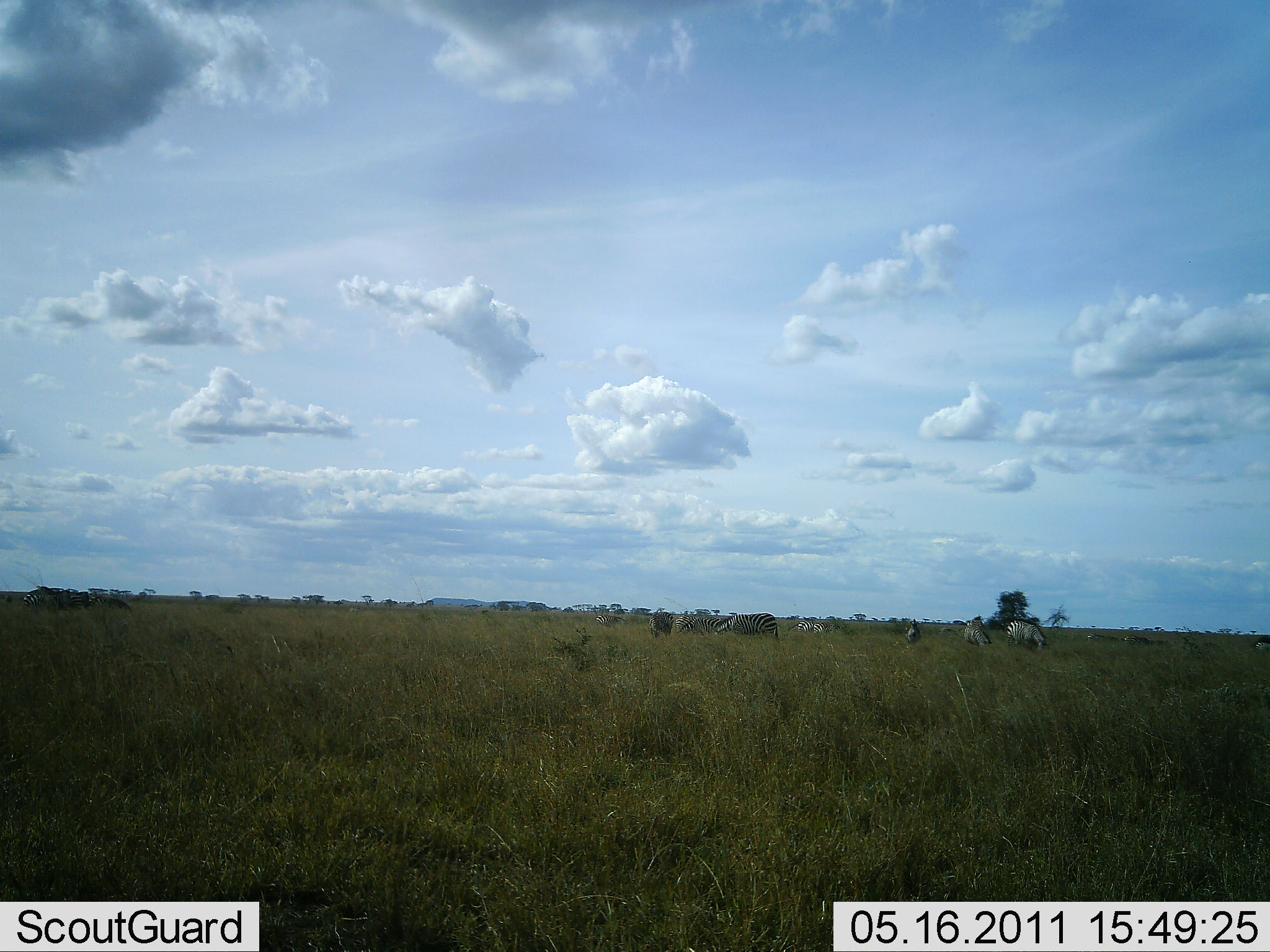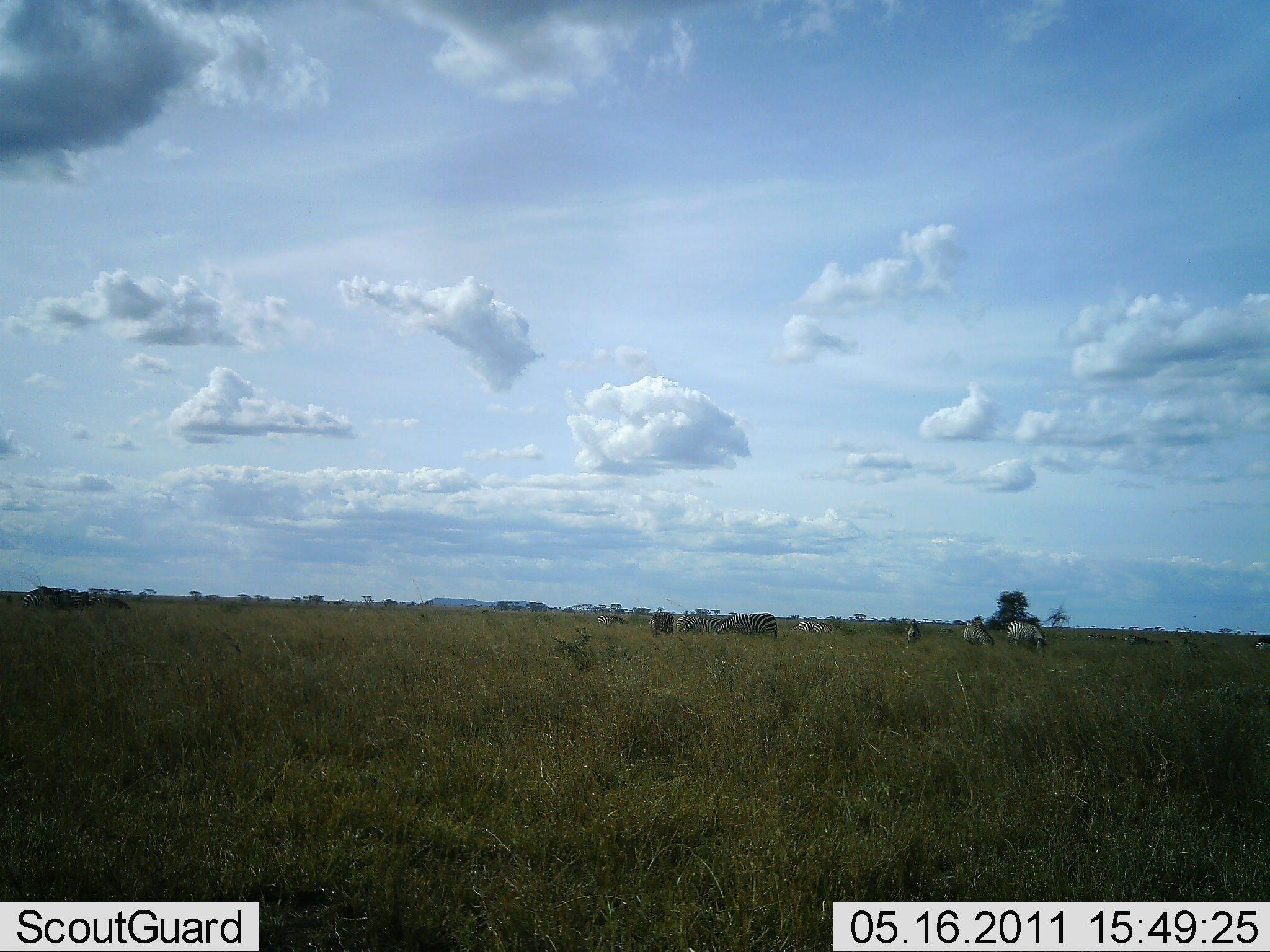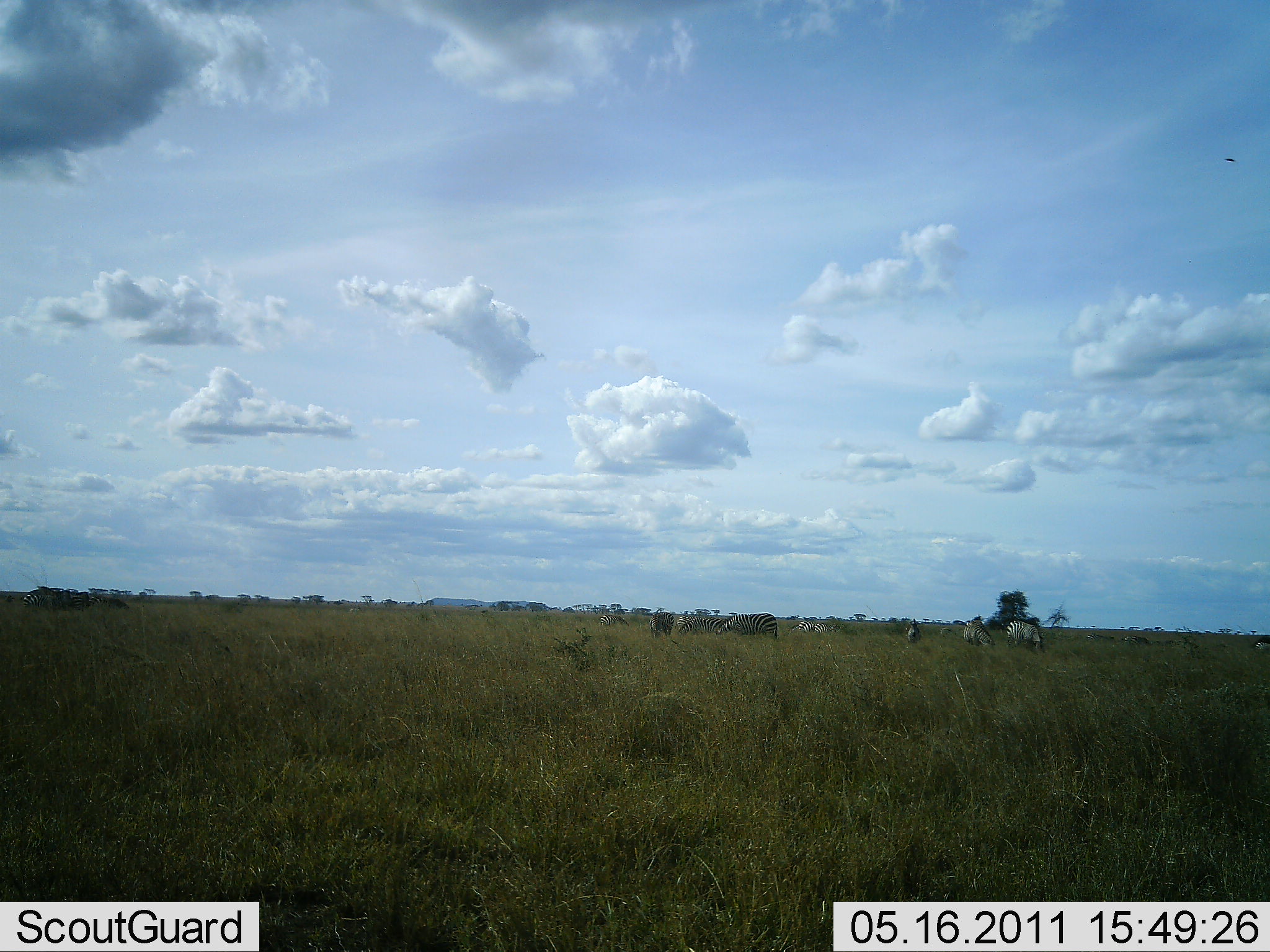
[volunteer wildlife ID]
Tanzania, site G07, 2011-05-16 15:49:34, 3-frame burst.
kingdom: Animalia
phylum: Chordata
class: Mammalia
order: Perissodactyla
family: Equidae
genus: Equus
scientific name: Equus quagga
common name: plains zebra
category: zebra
Zebra (plains zebra) (Equus quagga), count 7. Behavior (volunteer vote fractions): standing 67%, resting 0%, moving 8%, interacting 0%. Young present (vote fraction): 0%. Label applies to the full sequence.